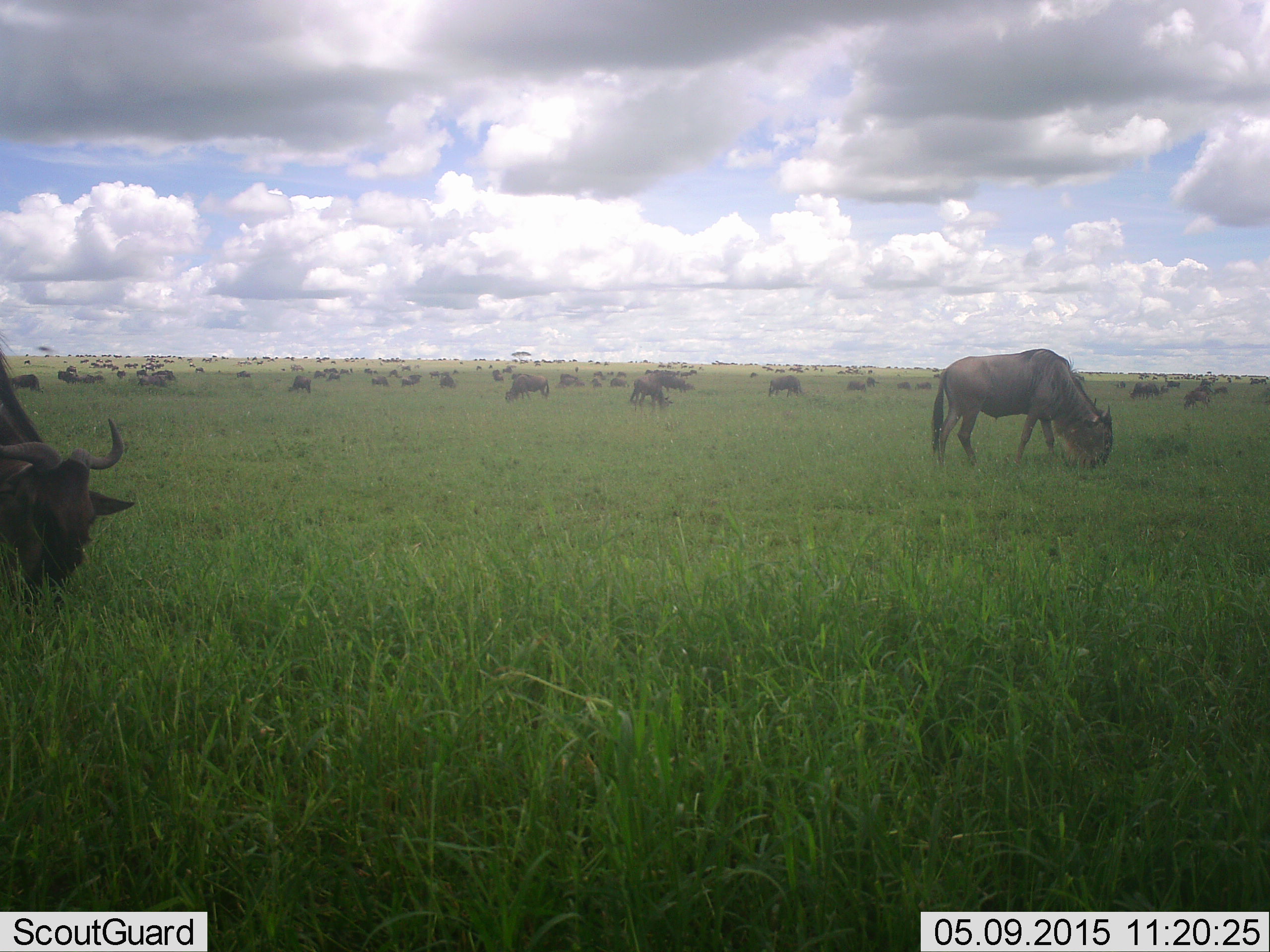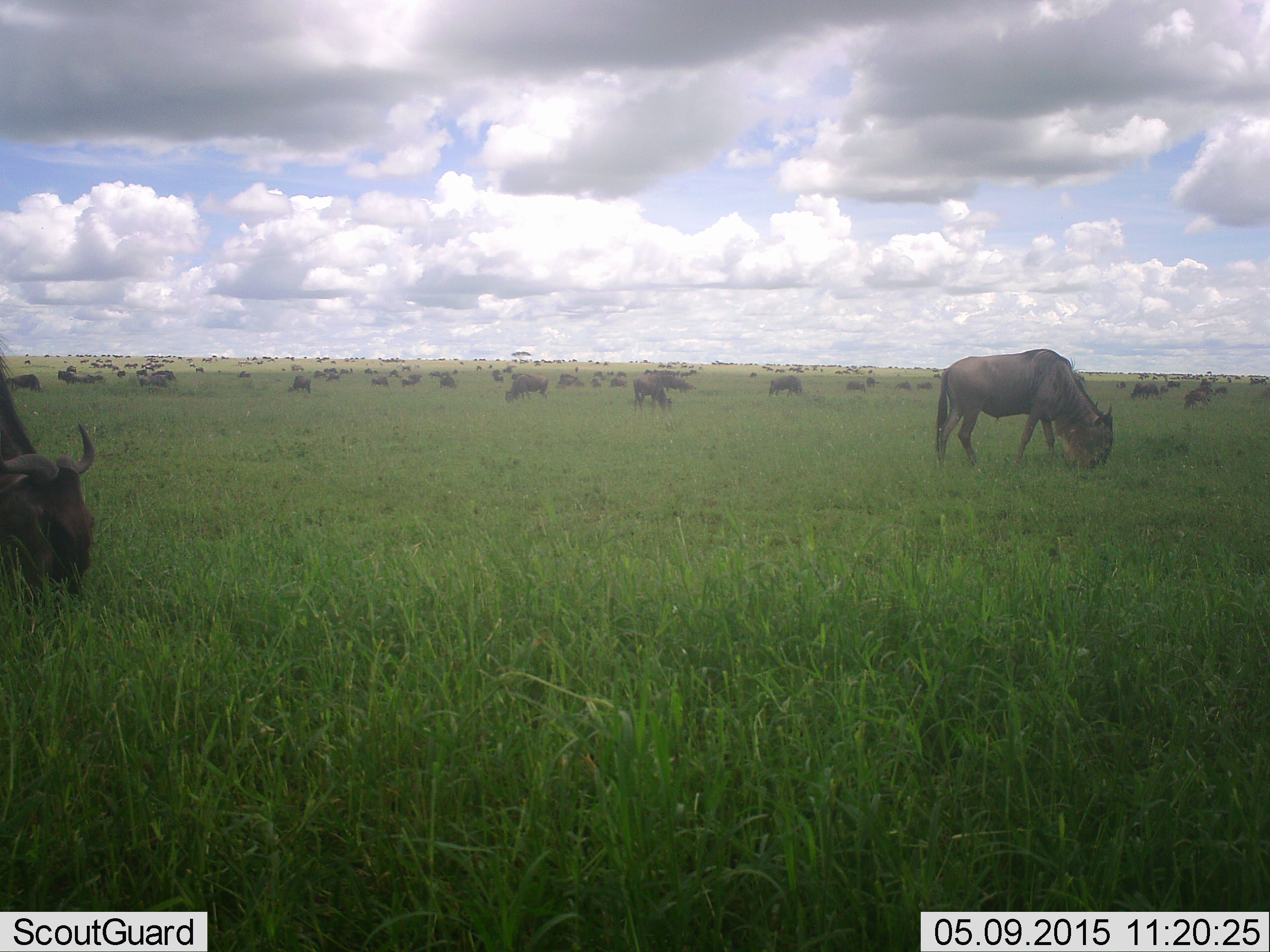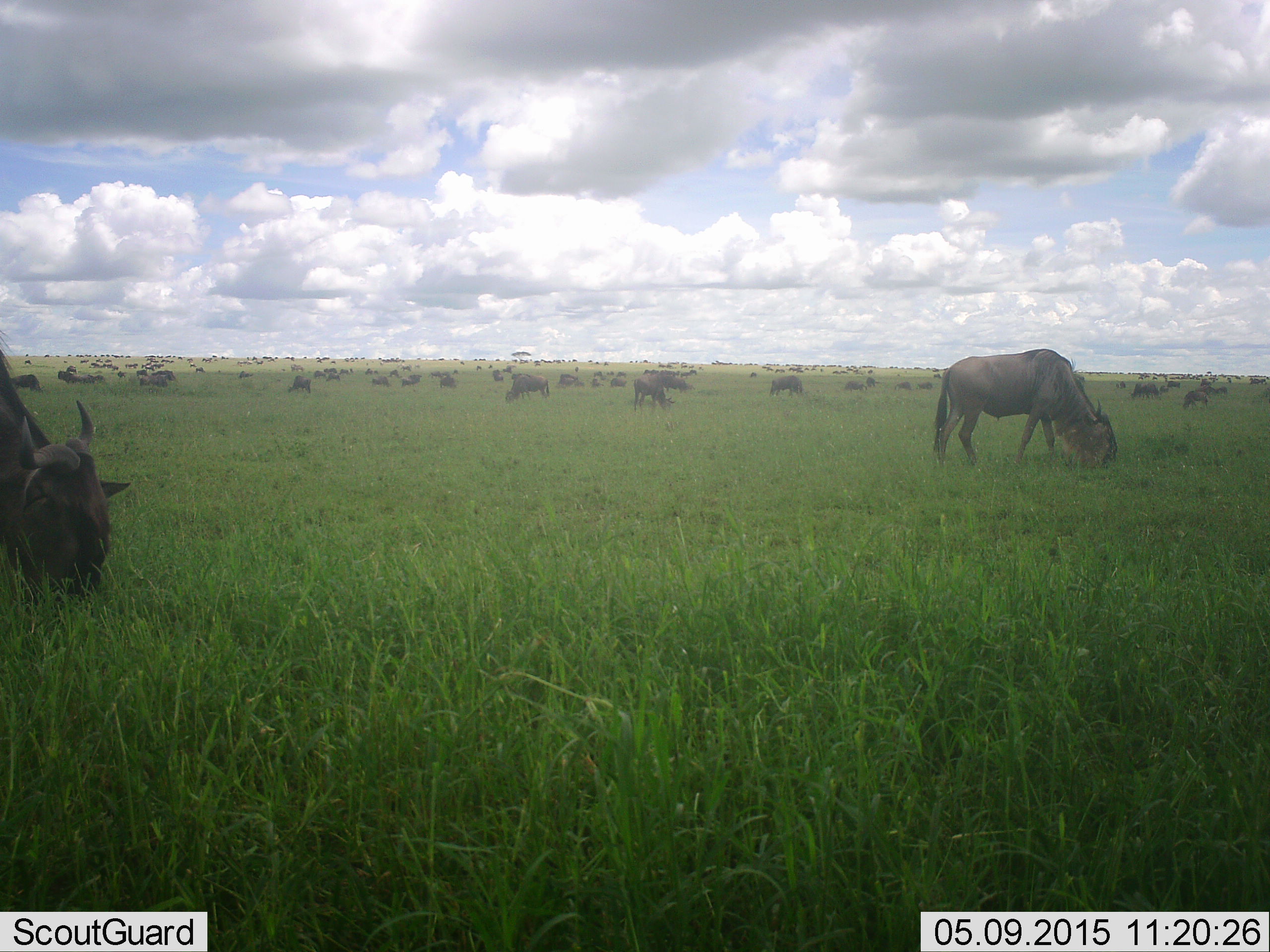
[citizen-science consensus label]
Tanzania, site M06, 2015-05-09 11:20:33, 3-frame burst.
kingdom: Animalia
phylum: Chordata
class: Mammalia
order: Artiodactyla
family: Bovidae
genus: Connochaetes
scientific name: Connochaetes taurinus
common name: blue wildebeest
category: wildebeest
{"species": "wildebeest (blue wildebeest) (Connochaetes taurinus)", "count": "51+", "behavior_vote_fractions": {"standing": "20%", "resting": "0%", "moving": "20%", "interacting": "0%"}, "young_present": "0%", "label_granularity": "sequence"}